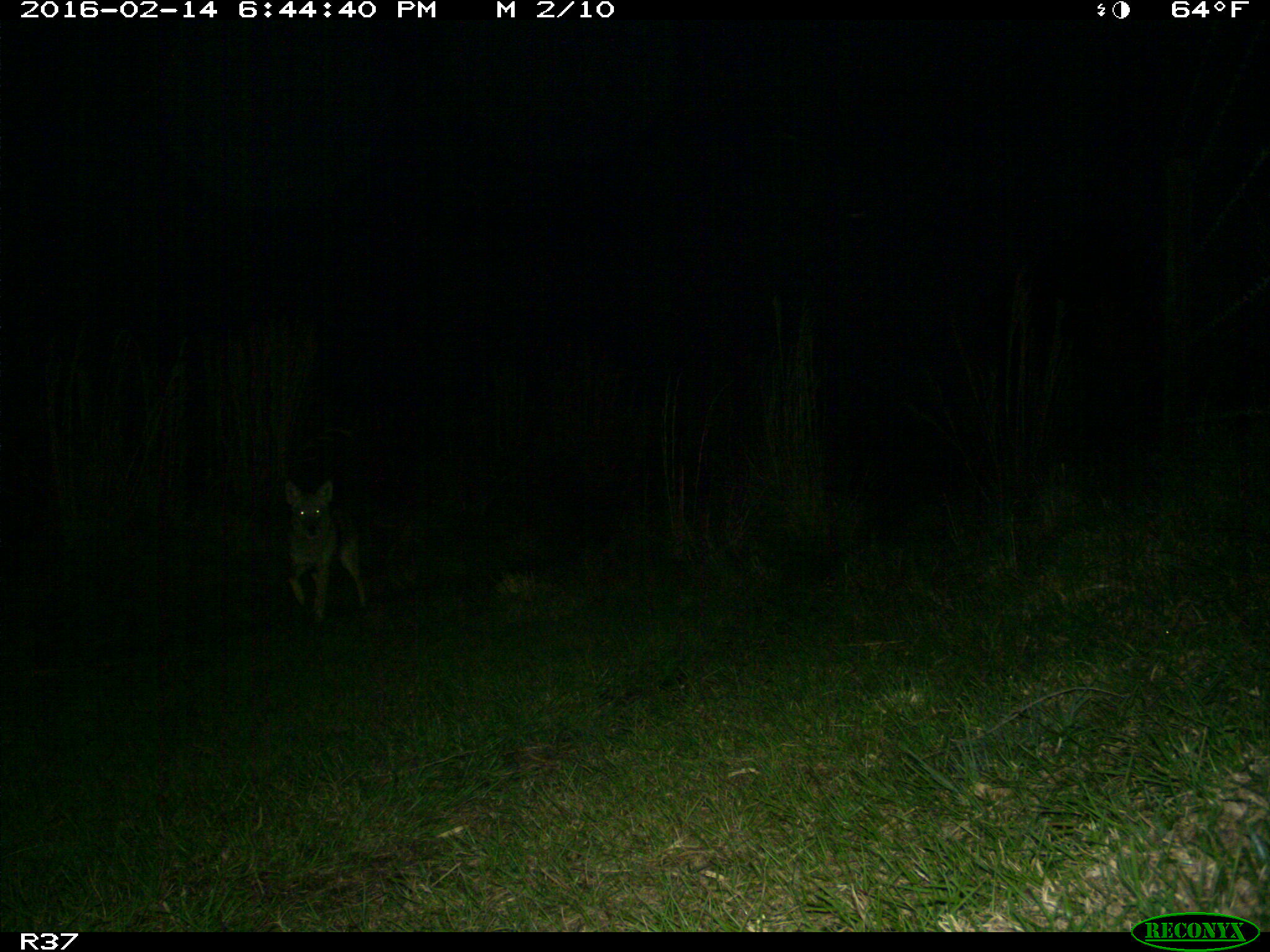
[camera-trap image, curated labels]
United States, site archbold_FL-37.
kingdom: Animalia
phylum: Chordata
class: Mammalia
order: Carnivora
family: Canidae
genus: Canis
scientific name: Canis latrans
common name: coyote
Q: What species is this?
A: Canis latrans (coyote).